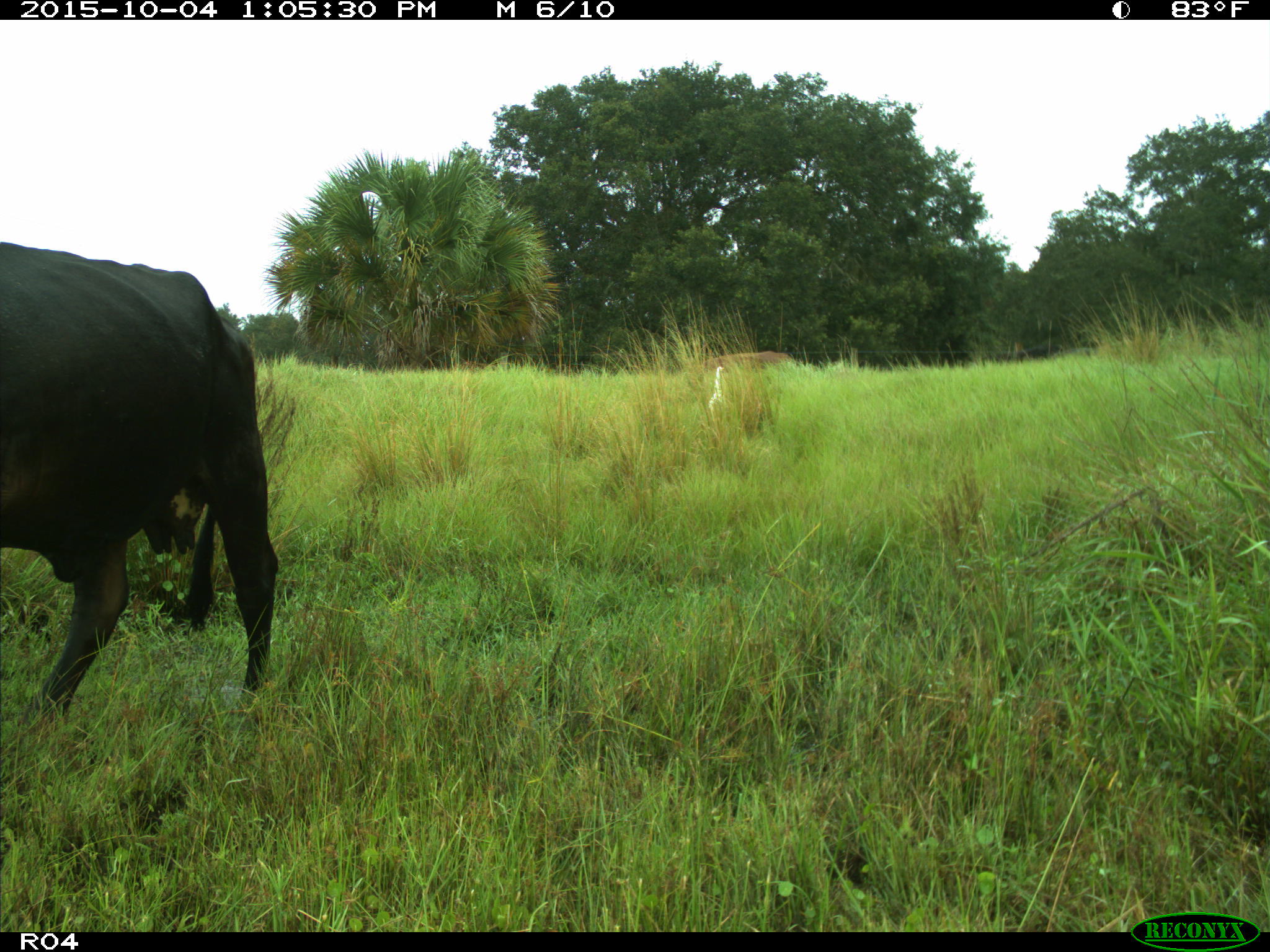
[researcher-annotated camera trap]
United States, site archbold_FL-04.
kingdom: Animalia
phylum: Chordata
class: Mammalia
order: Artiodactyla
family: Bovidae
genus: Bos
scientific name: Bos taurus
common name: domestic cow